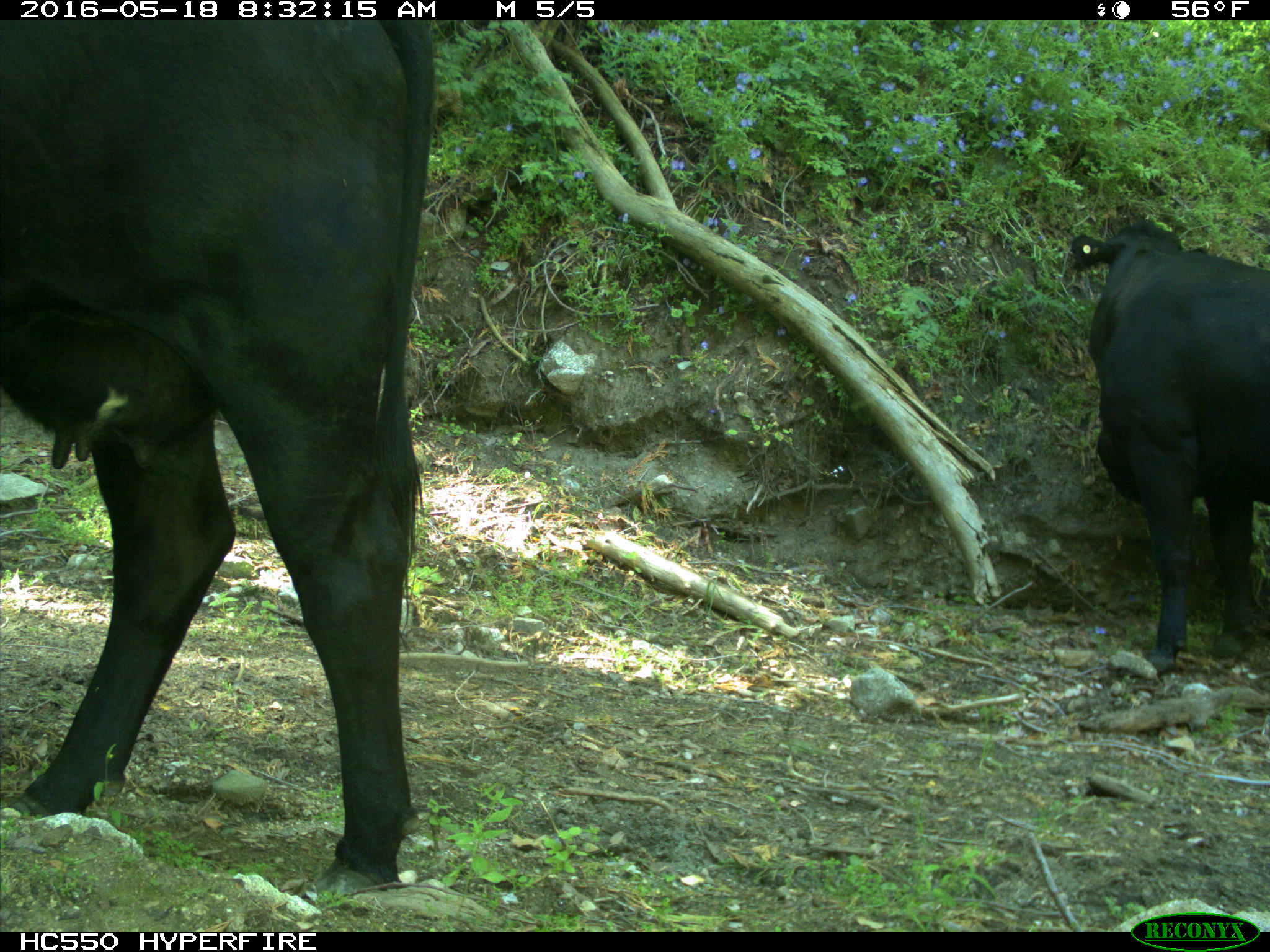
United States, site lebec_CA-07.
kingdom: Animalia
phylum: Chordata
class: Mammalia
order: Artiodactyla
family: Bovidae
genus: Bos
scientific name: Bos taurus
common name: domestic cow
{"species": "Bos taurus (domestic cow)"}